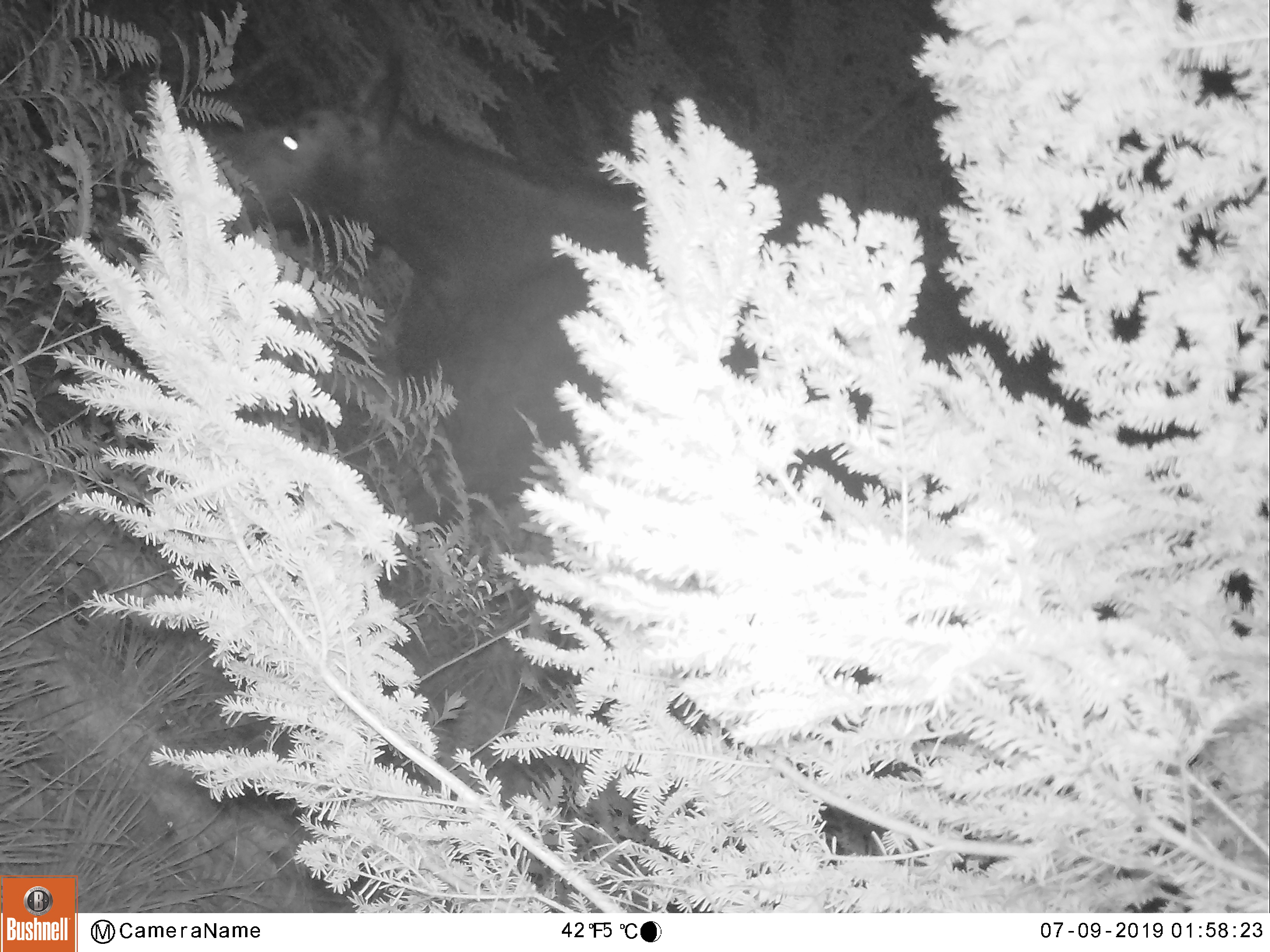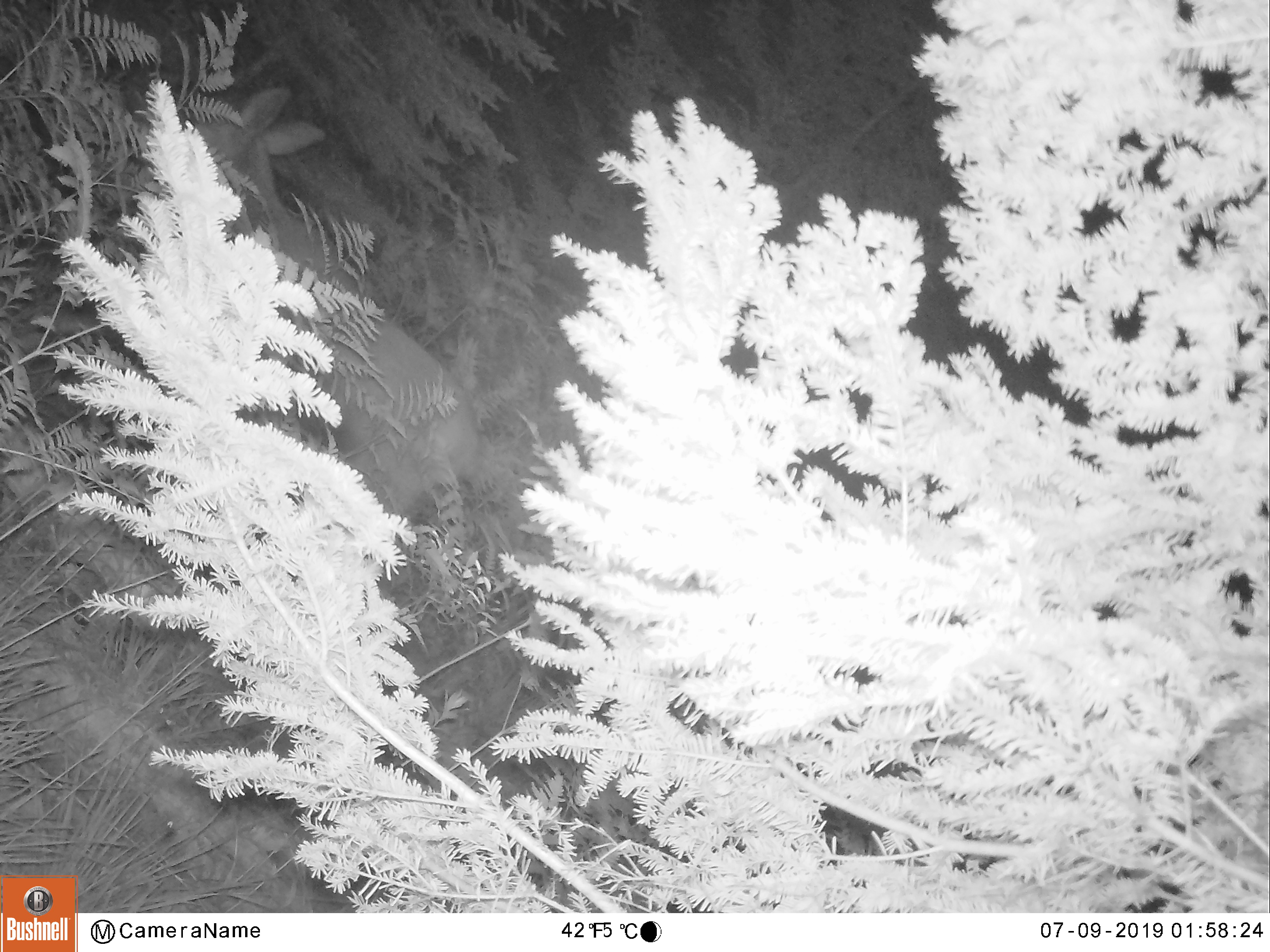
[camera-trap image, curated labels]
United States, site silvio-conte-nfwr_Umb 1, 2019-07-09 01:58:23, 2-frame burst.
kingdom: Animalia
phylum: Chordata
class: Mammalia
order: Artiodactyla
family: Cervidae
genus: Alces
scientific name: Alces alces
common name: moose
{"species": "moose (Alces alces)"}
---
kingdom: Animalia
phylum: Chordata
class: Mammalia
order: Artiodactyla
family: Cervidae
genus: Odocoileus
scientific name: Odocoileus virginianus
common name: white-tailed deer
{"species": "white-tailed deer (Odocoileus virginianus)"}